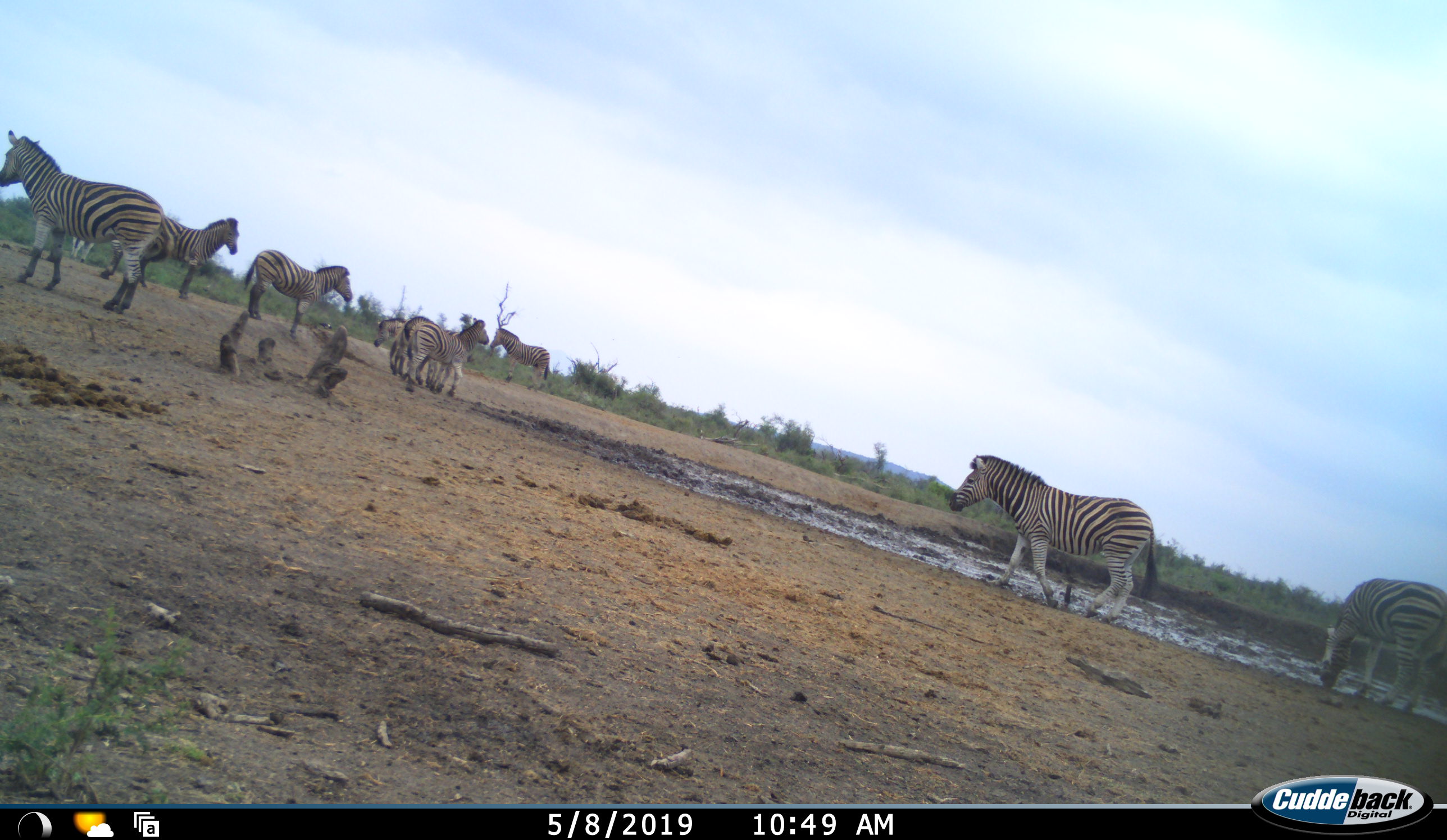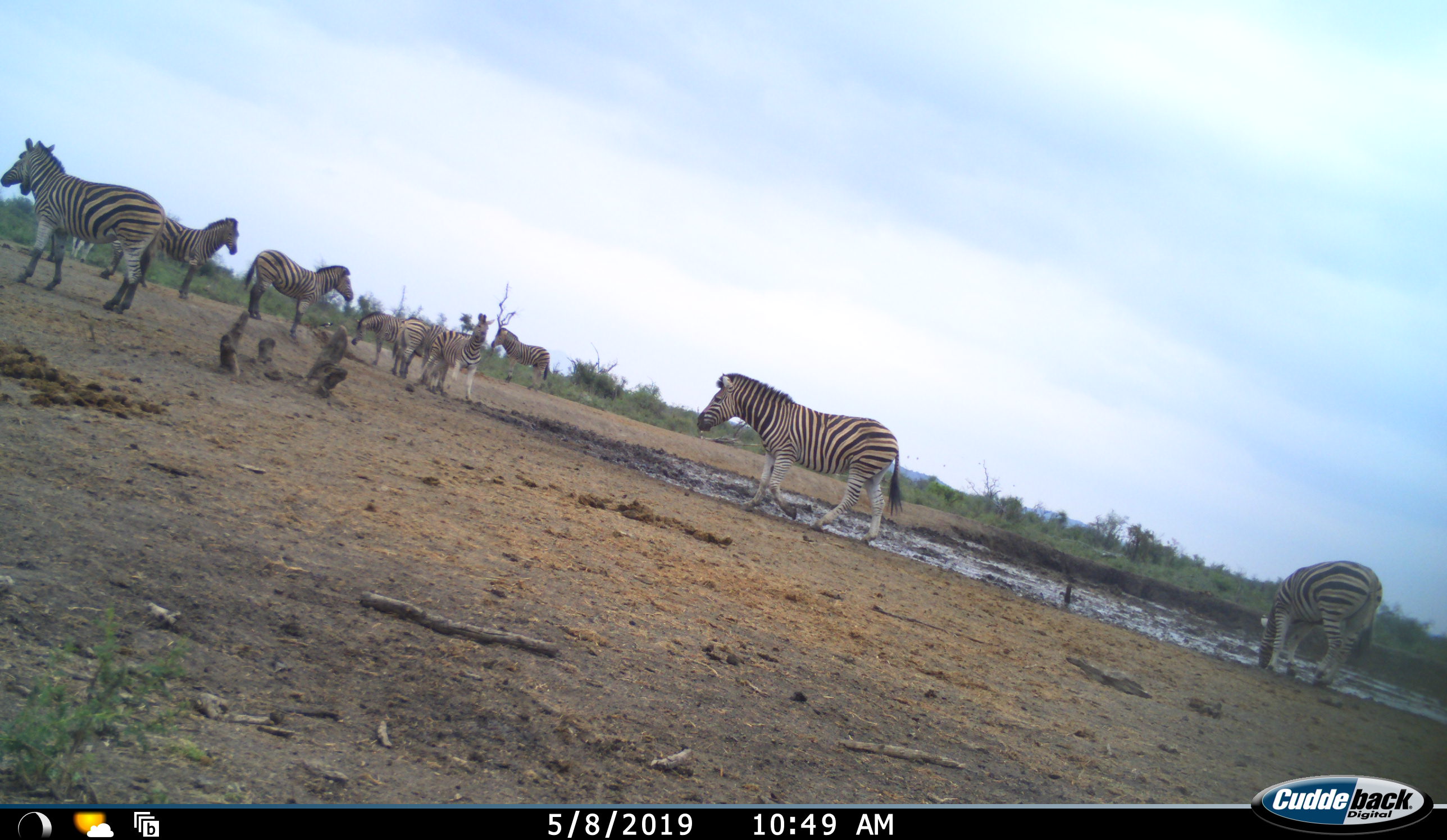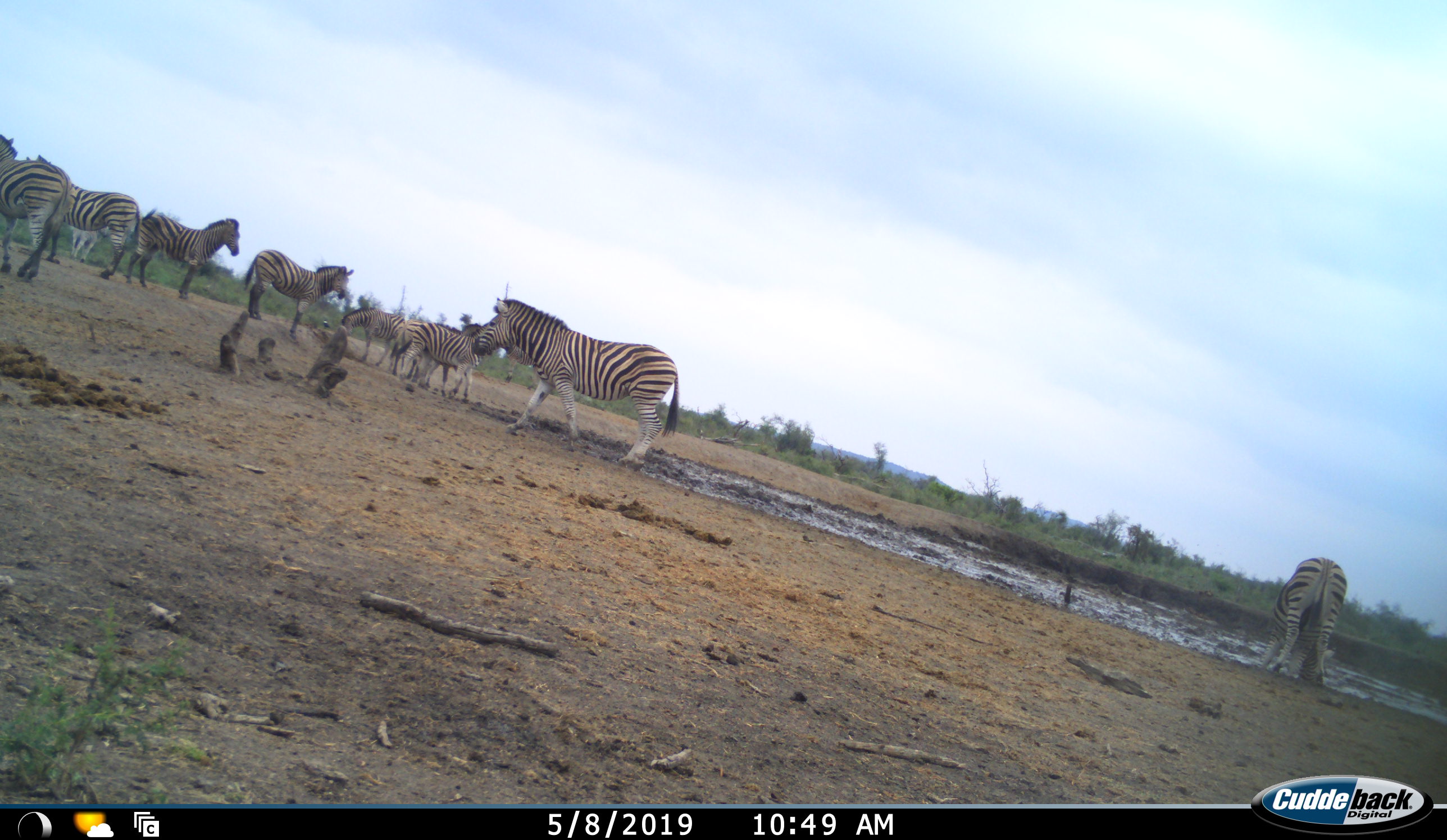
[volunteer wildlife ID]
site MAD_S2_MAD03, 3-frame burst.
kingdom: Animalia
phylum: Chordata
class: Mammalia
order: Perissodactyla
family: Equidae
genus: Equus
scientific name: Equus quagga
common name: plains zebra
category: zebraplains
Zebraplains (plains zebra) (Equus quagga), count 8. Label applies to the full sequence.